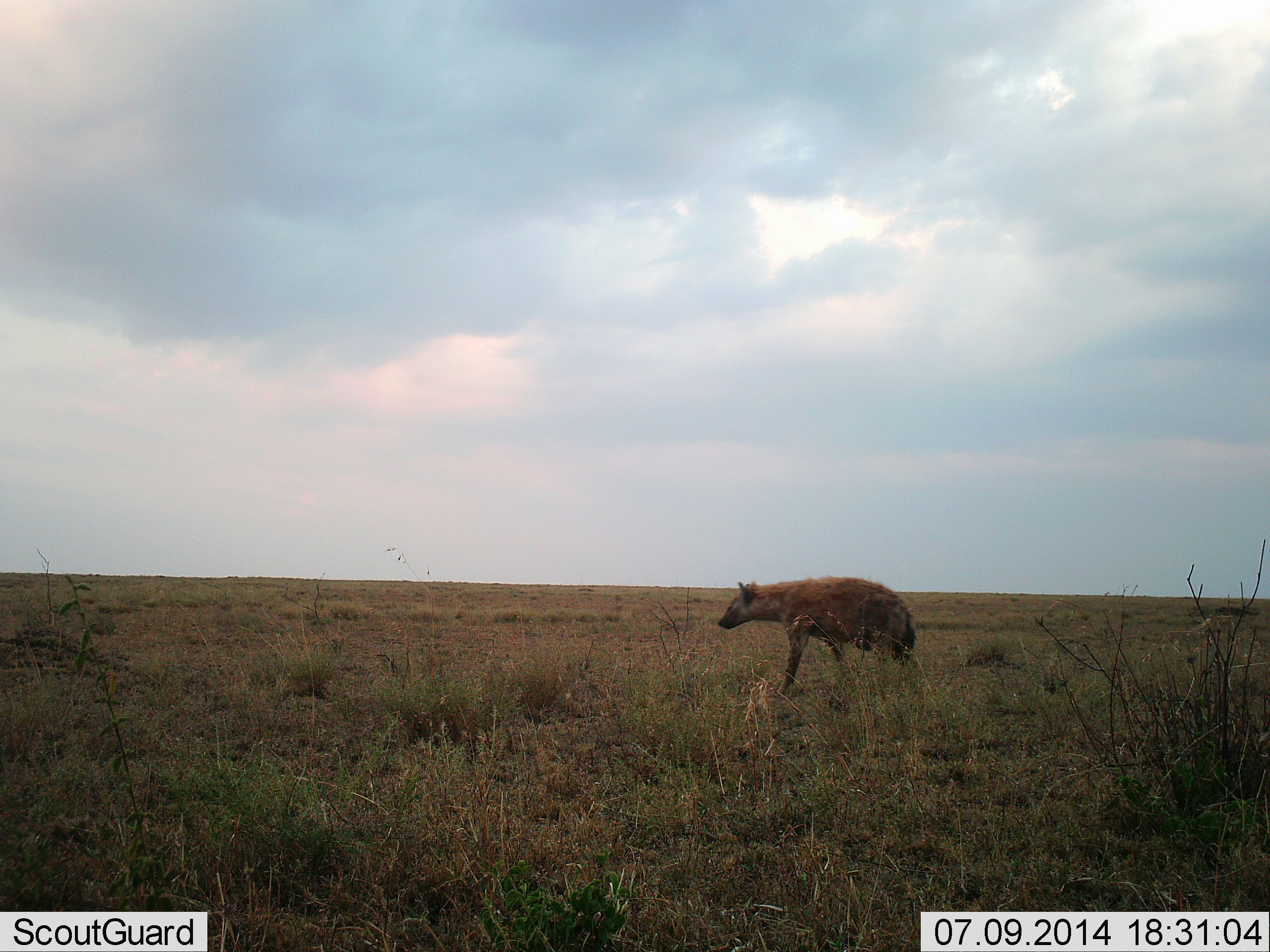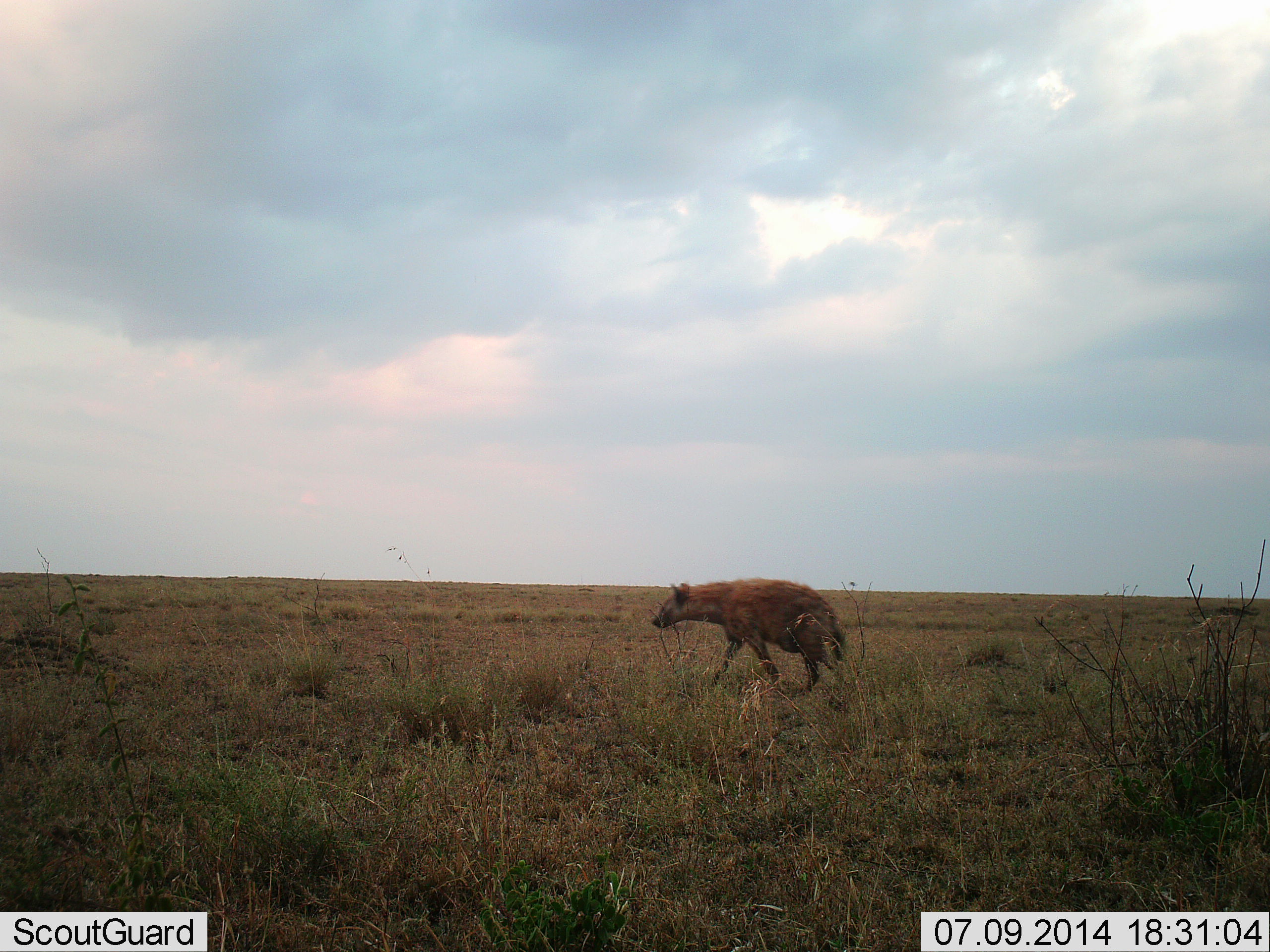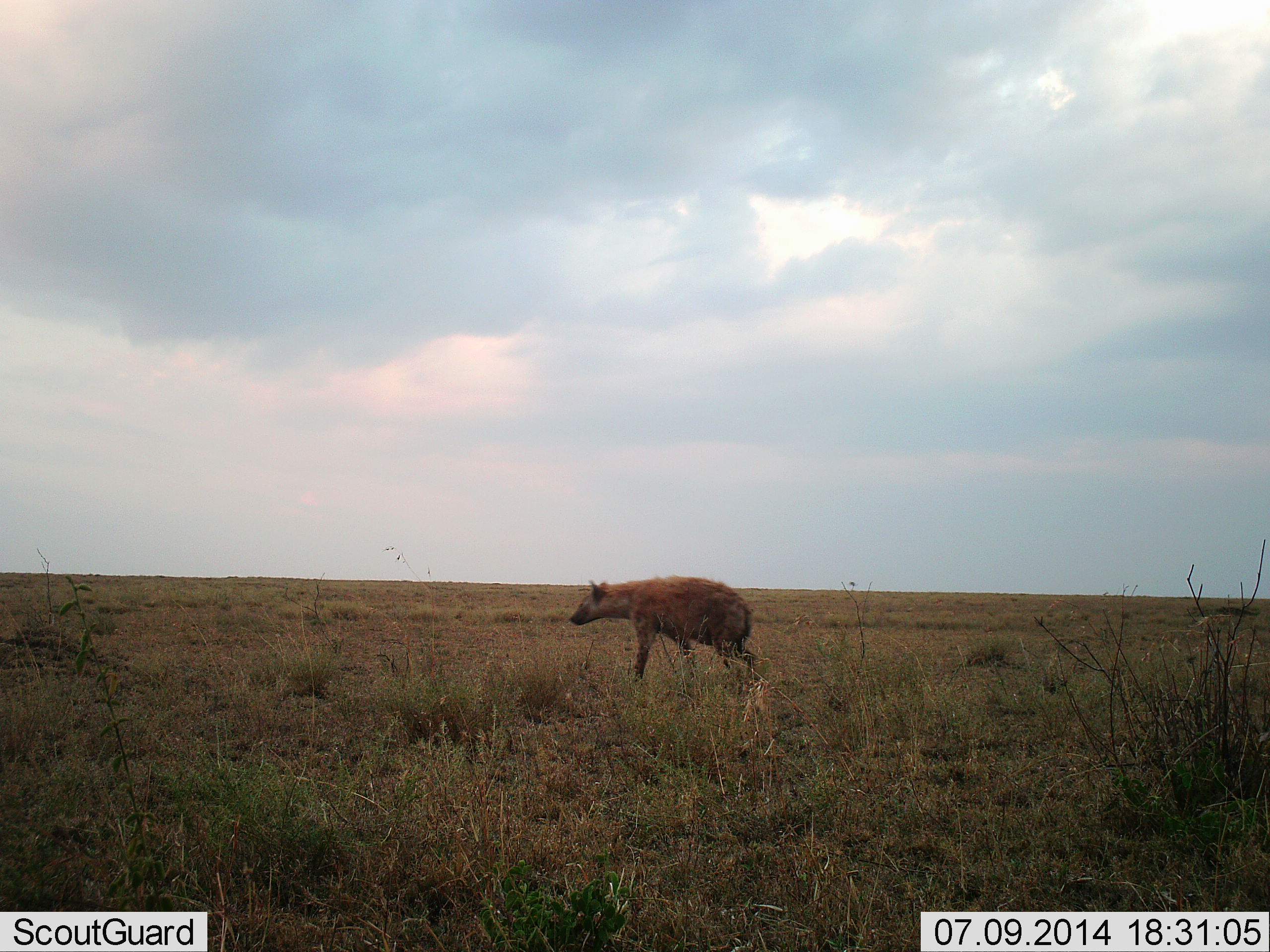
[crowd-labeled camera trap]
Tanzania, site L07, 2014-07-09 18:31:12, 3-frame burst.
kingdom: Animalia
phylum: Chordata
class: Mammalia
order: Carnivora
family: Hyaenidae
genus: Crocuta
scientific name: Crocuta crocuta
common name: spotted hyena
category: hyenaspotted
Hyenaspotted (spotted hyena) (Crocuta crocuta), count 1. Behavior (volunteer vote fractions): standing 0%, resting 0%, moving 100%, interacting 0%. Young present (vote fraction): 0%. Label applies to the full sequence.